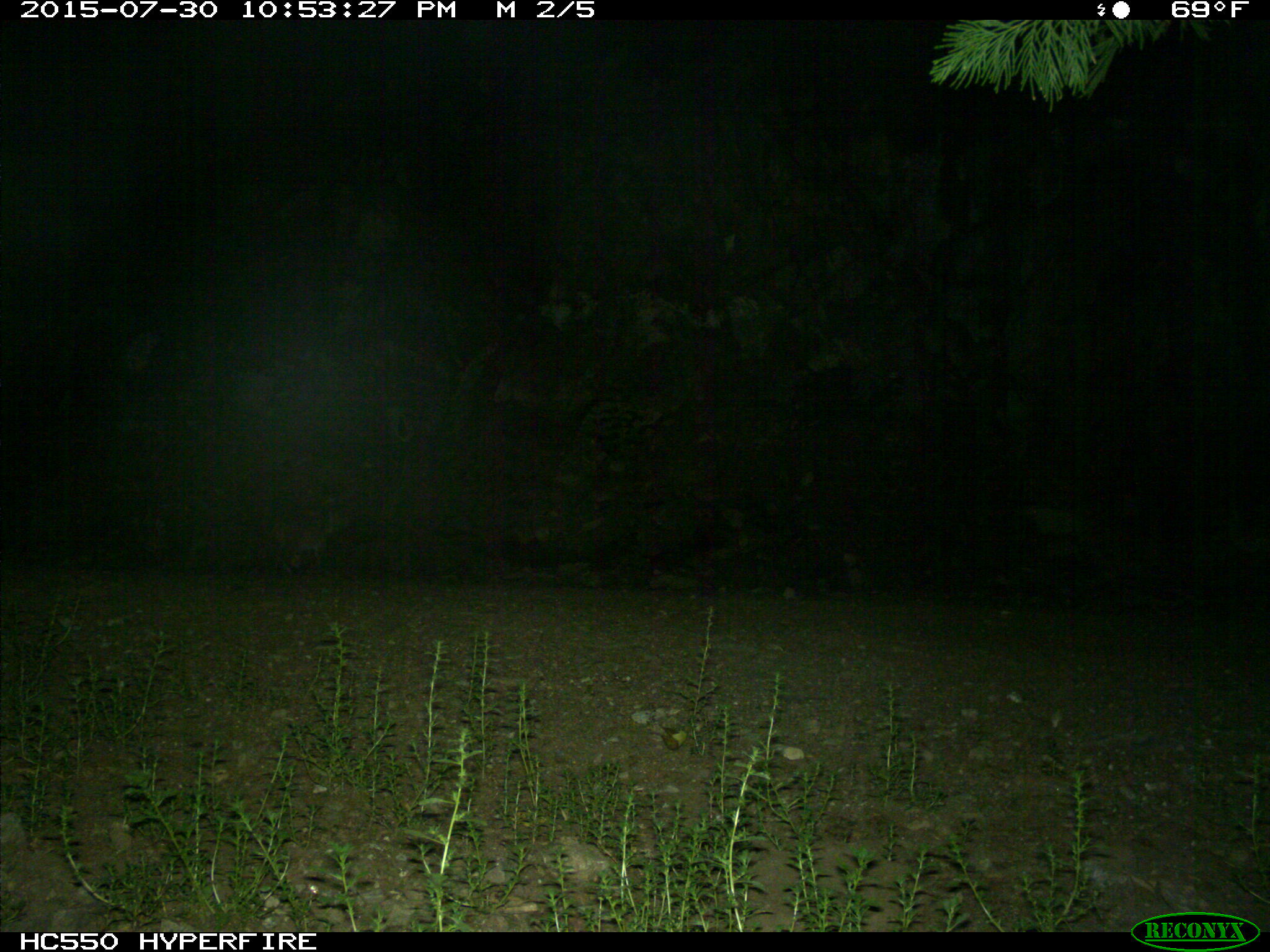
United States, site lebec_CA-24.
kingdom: Animalia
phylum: Chordata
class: Mammalia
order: Carnivora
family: Felidae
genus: Lynx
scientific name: Lynx rufus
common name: bobcat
Lynx rufus (bobcat).